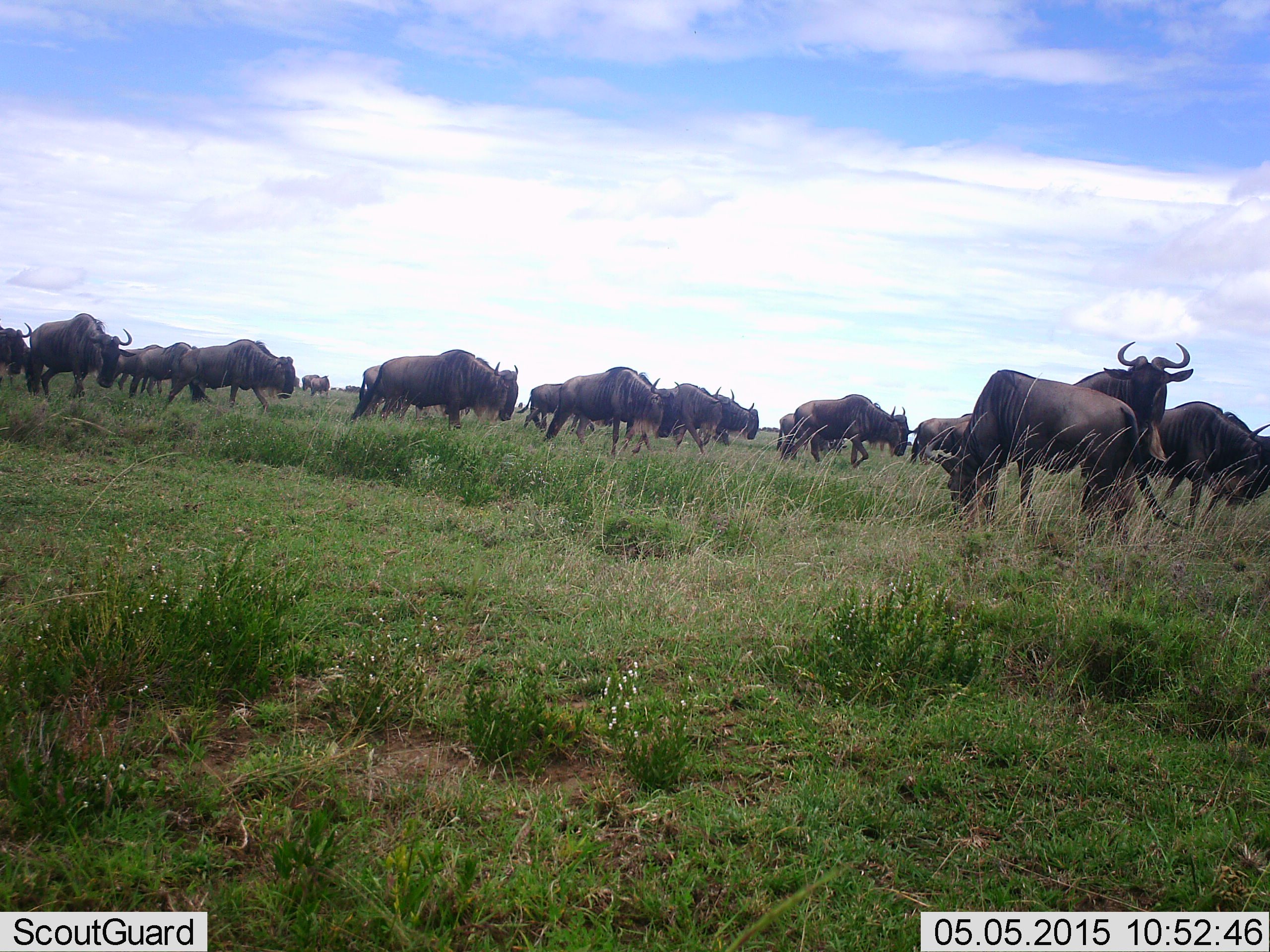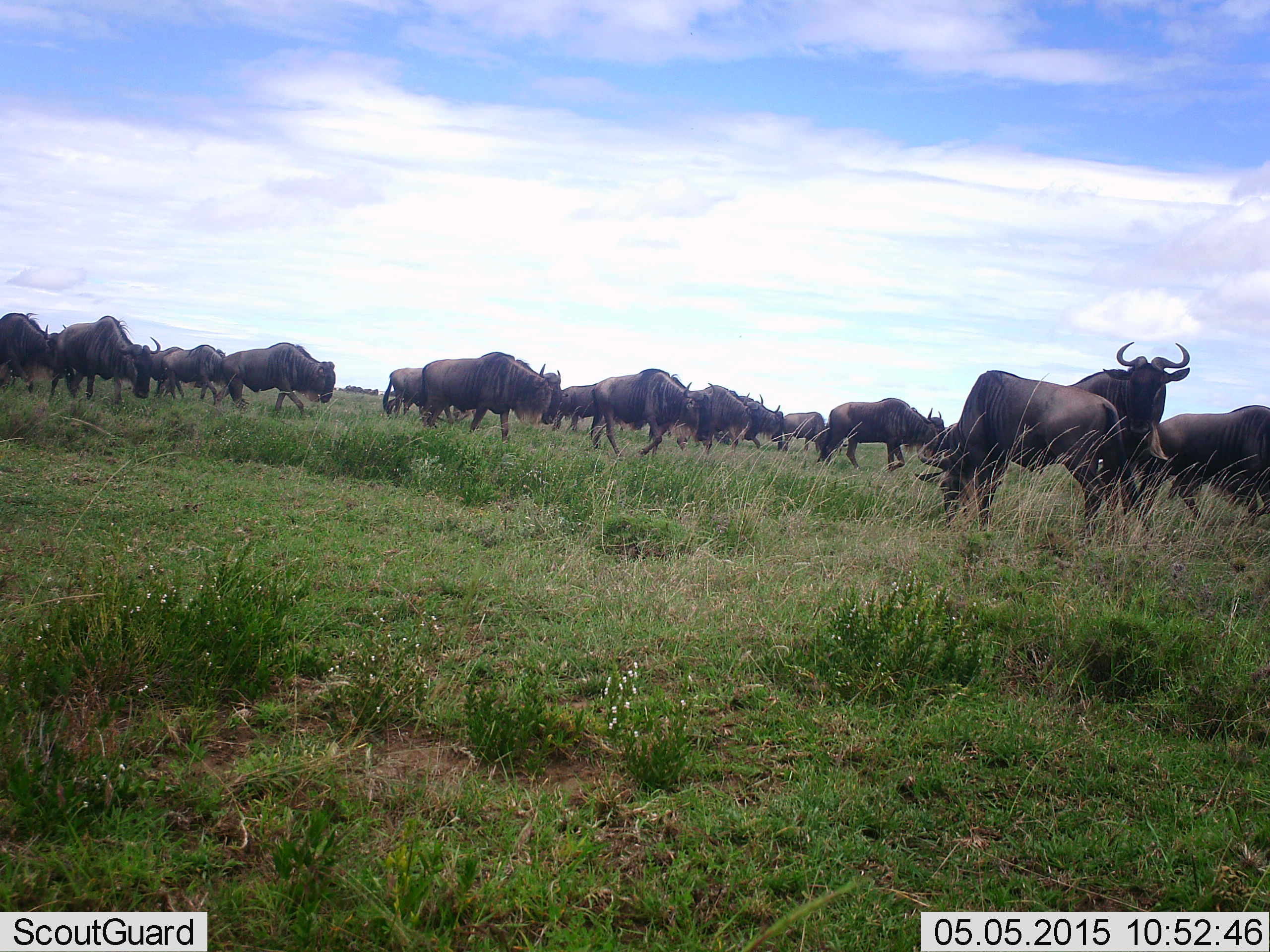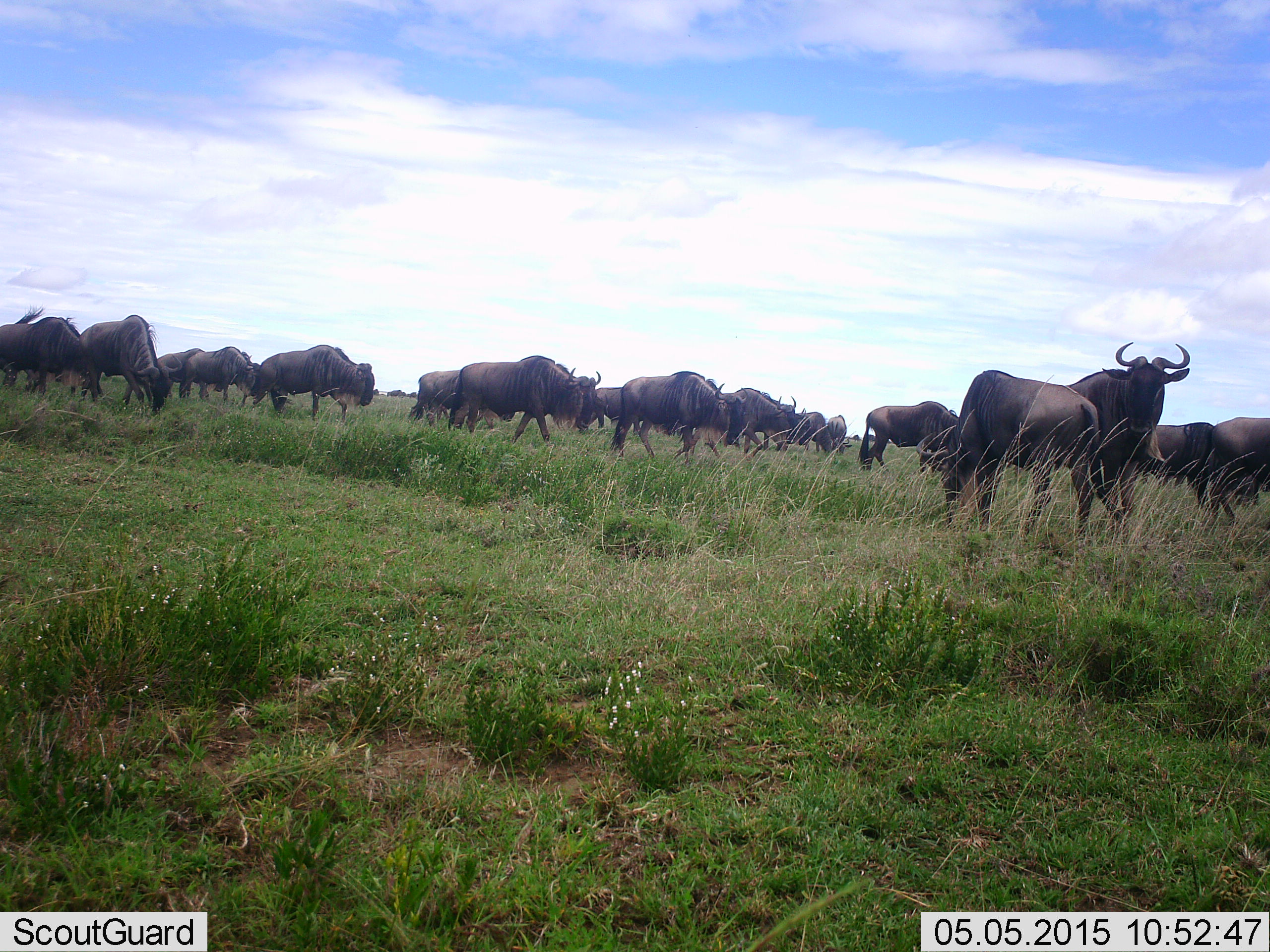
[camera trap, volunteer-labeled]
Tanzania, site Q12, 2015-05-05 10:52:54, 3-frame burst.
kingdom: Animalia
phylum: Chordata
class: Mammalia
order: Artiodactyla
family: Bovidae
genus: Connochaetes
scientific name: Connochaetes taurinus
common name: blue wildebeest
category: wildebeest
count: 11-50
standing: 30%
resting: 0%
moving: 100%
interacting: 10%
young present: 0%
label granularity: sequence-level